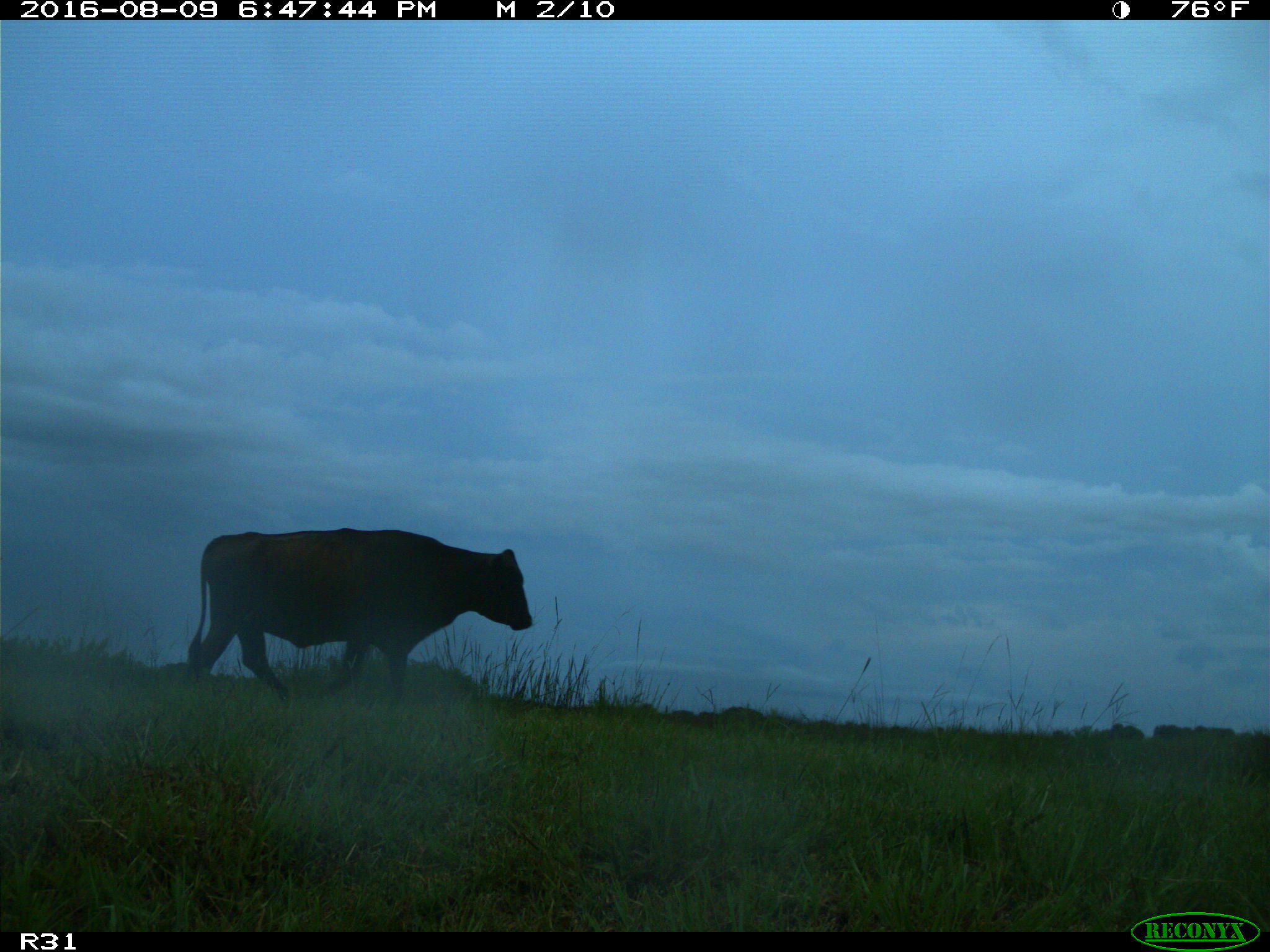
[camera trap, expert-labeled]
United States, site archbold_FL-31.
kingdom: Animalia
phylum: Chordata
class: Mammalia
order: Artiodactyla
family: Bovidae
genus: Bos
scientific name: Bos taurus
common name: domestic cow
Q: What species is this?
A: Bos taurus (domestic cow).